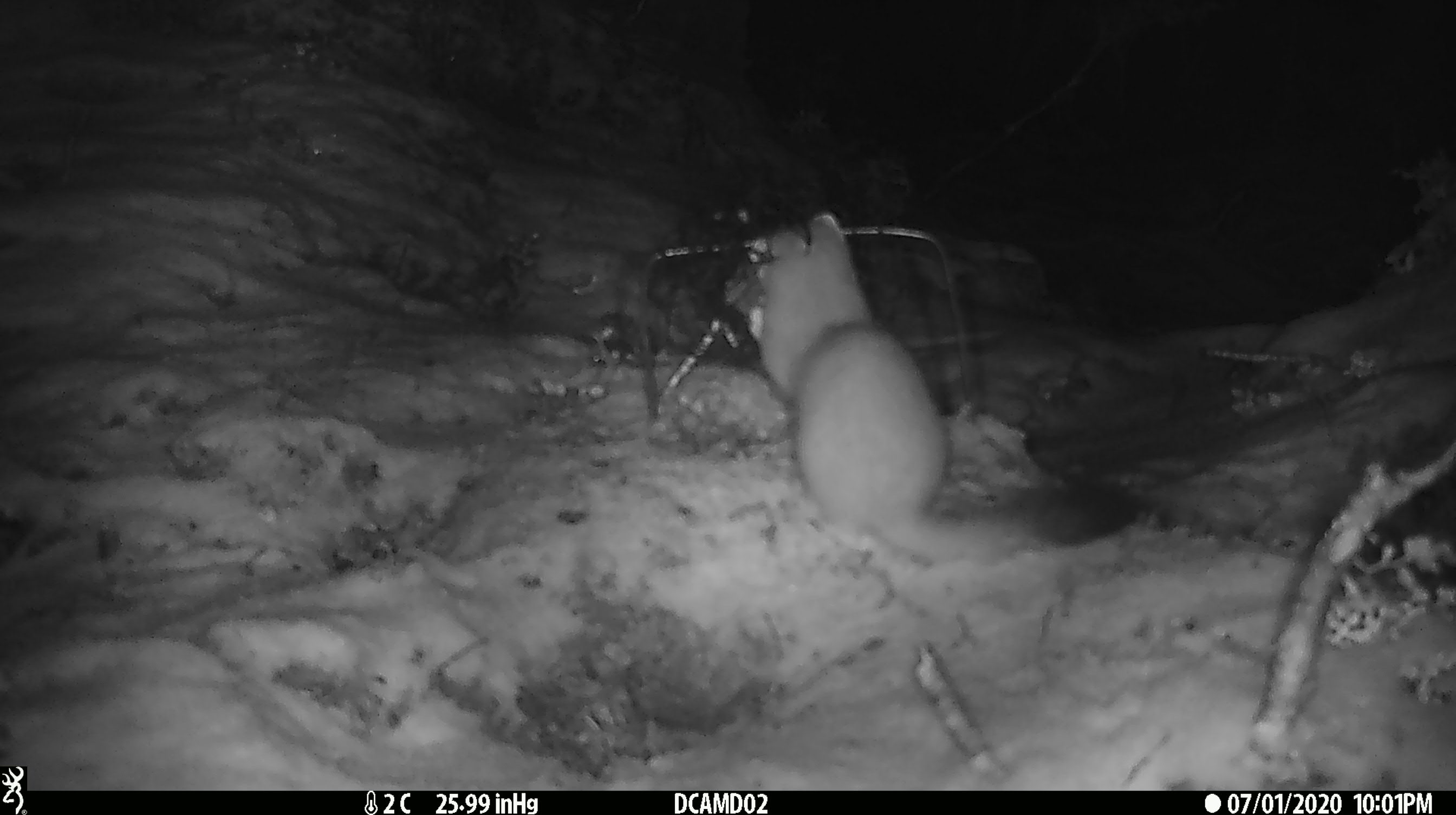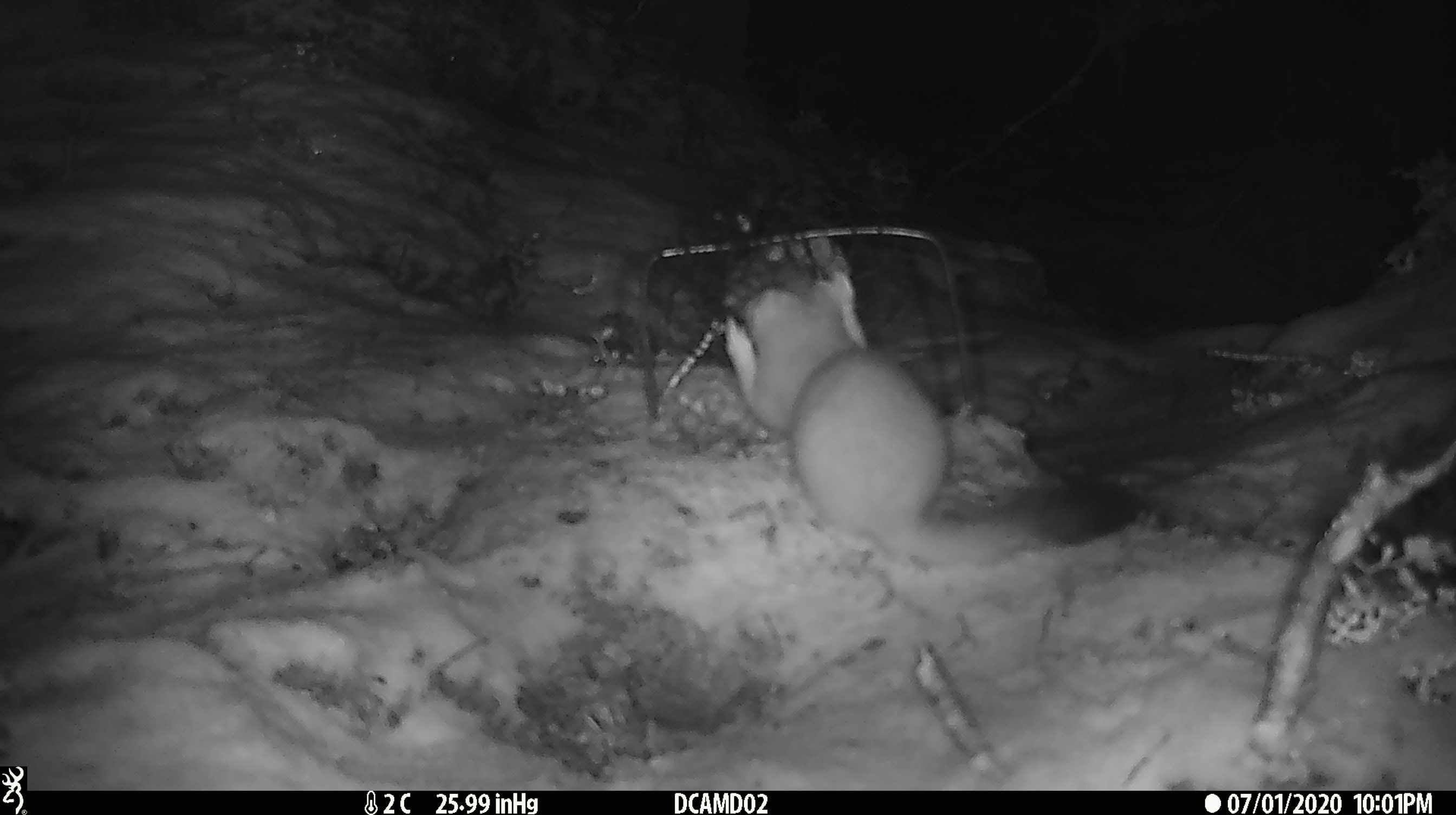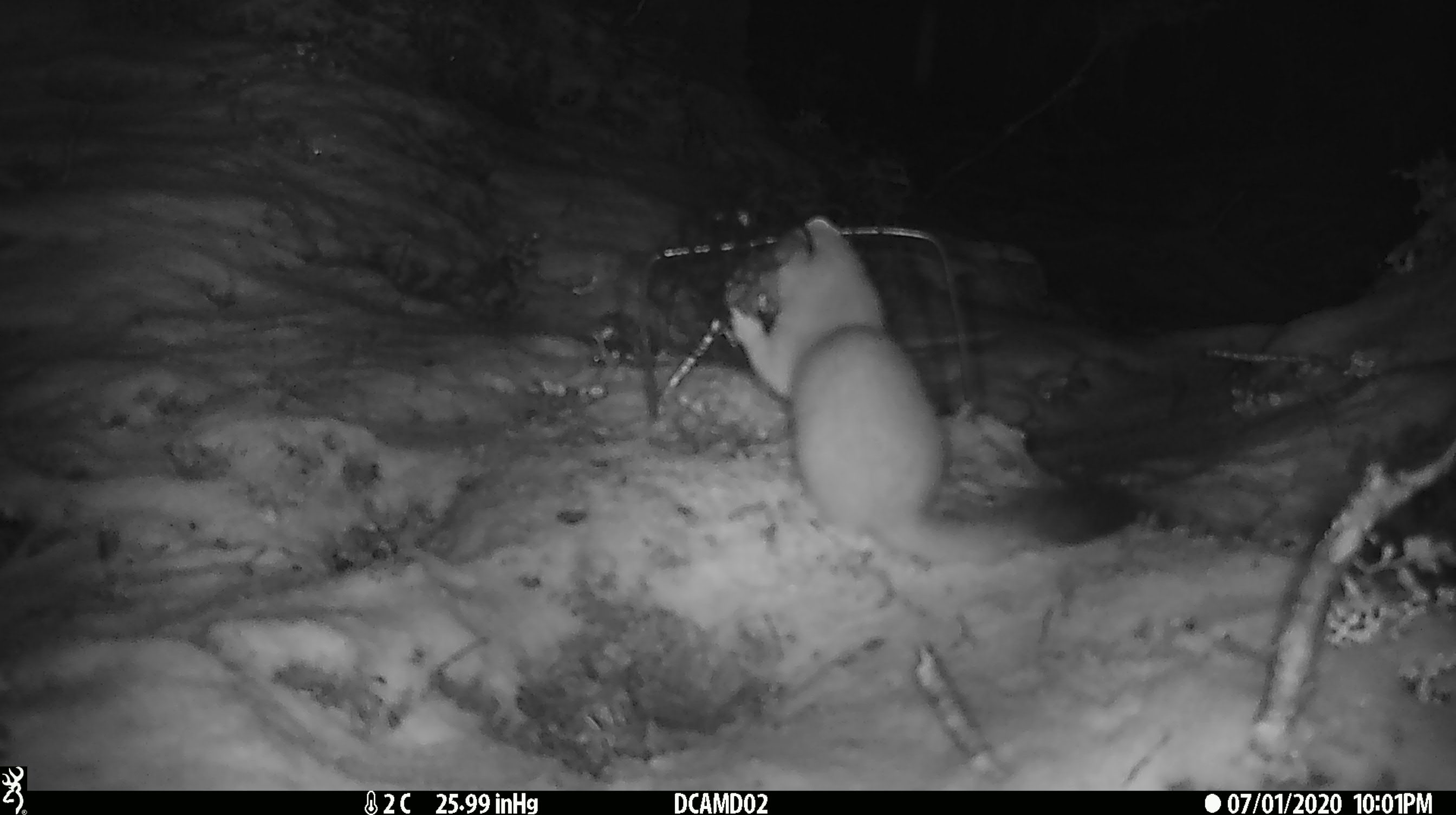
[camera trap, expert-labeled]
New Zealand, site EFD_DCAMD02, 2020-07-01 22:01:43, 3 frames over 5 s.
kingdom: Animalia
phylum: Chordata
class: Mammalia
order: Carnivora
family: Mustelidae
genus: Mustela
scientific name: Mustela erminea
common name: stoat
Stoat (Mustela erminea).